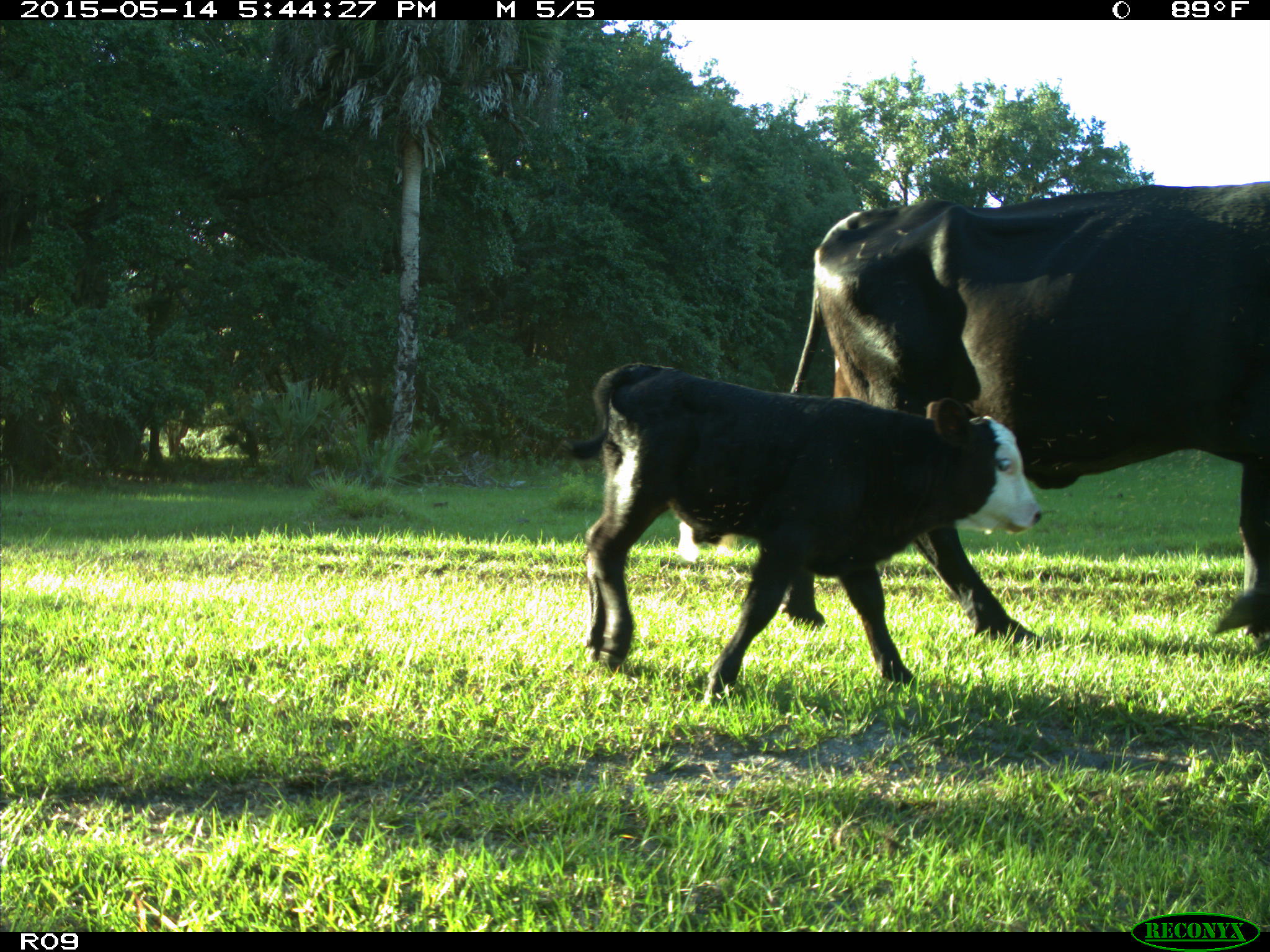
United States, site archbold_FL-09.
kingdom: Animalia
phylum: Chordata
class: Mammalia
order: Artiodactyla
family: Bovidae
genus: Bos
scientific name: Bos taurus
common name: domestic cow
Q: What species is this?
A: Bos taurus (domestic cow).